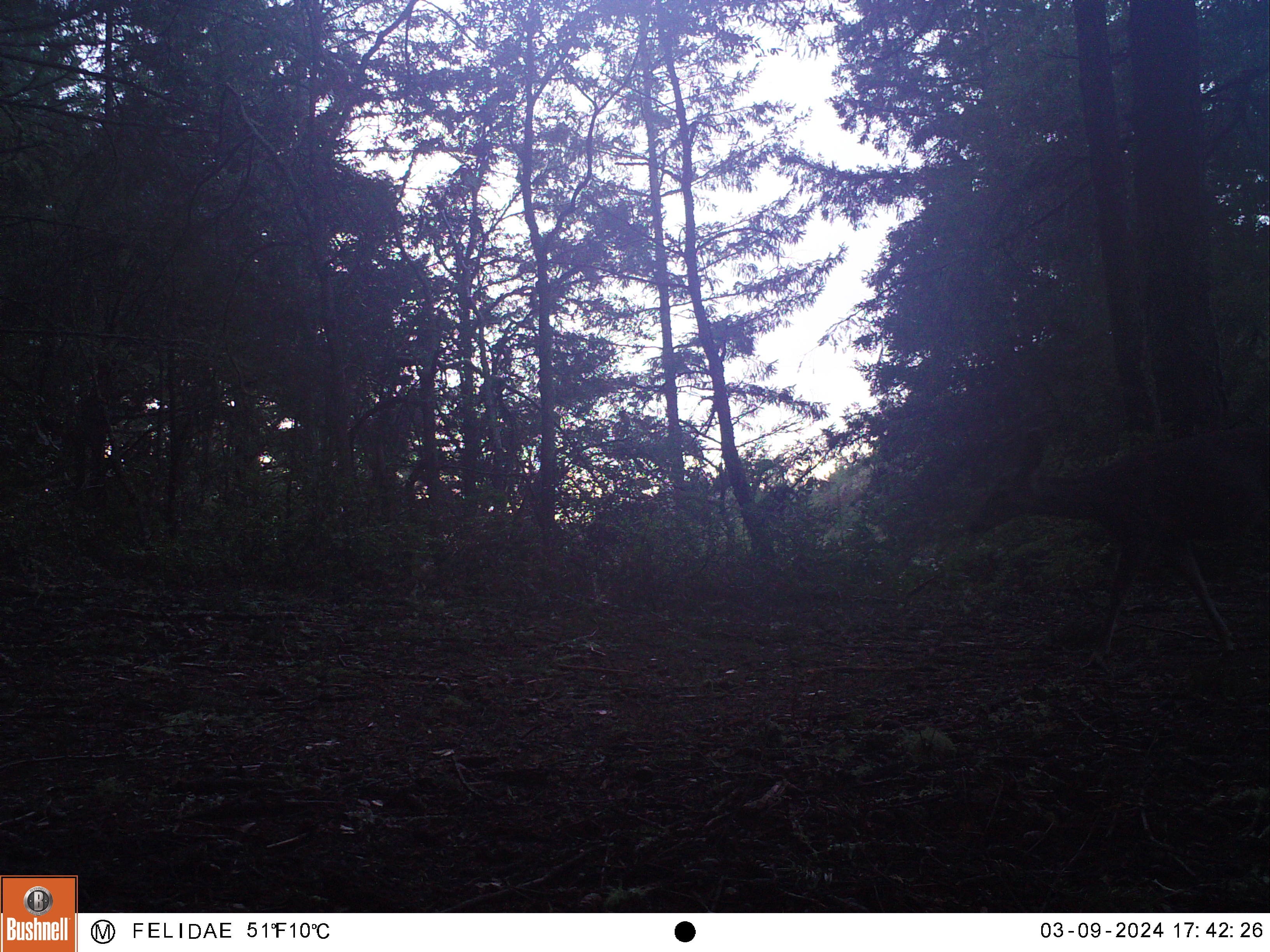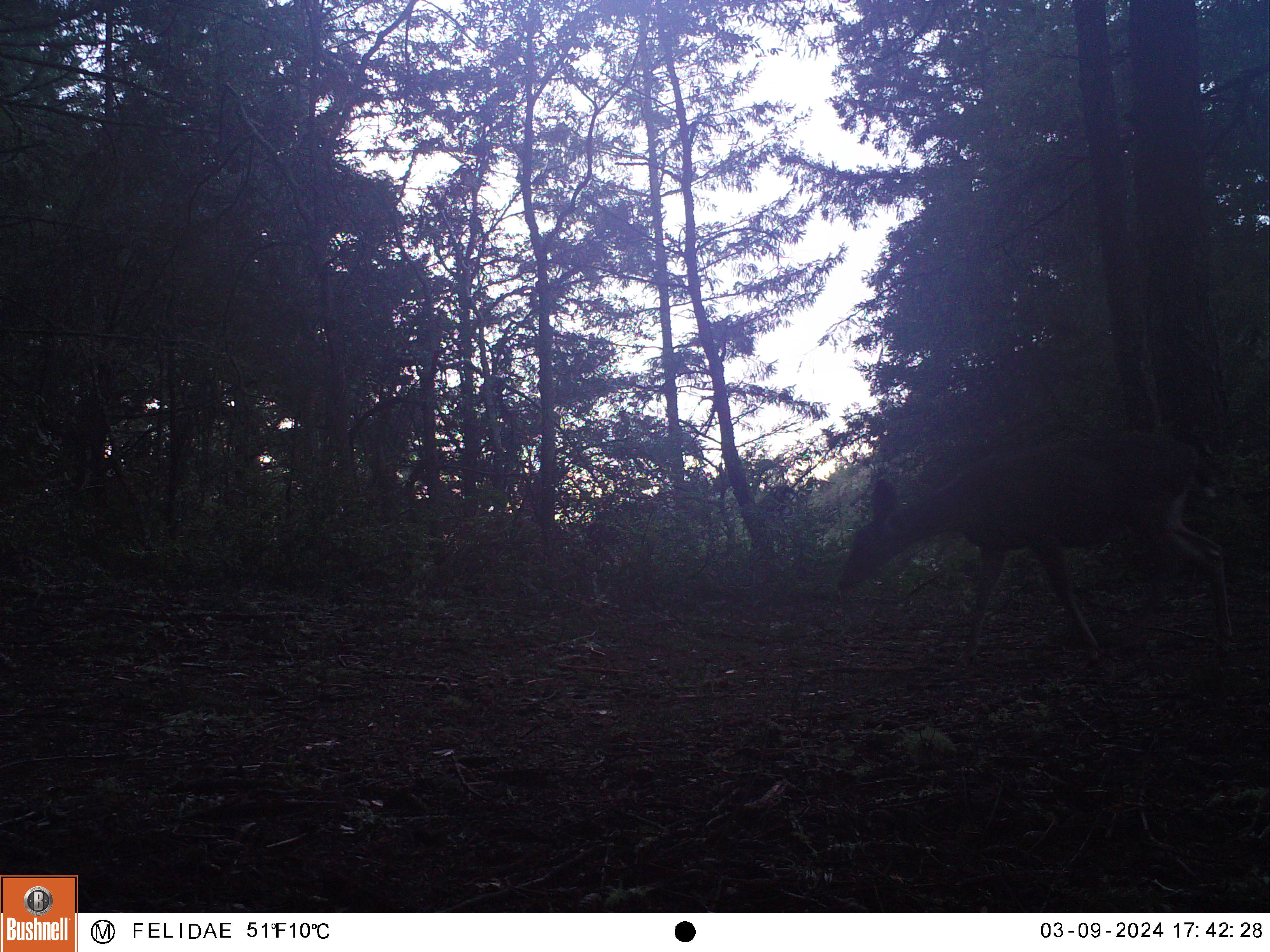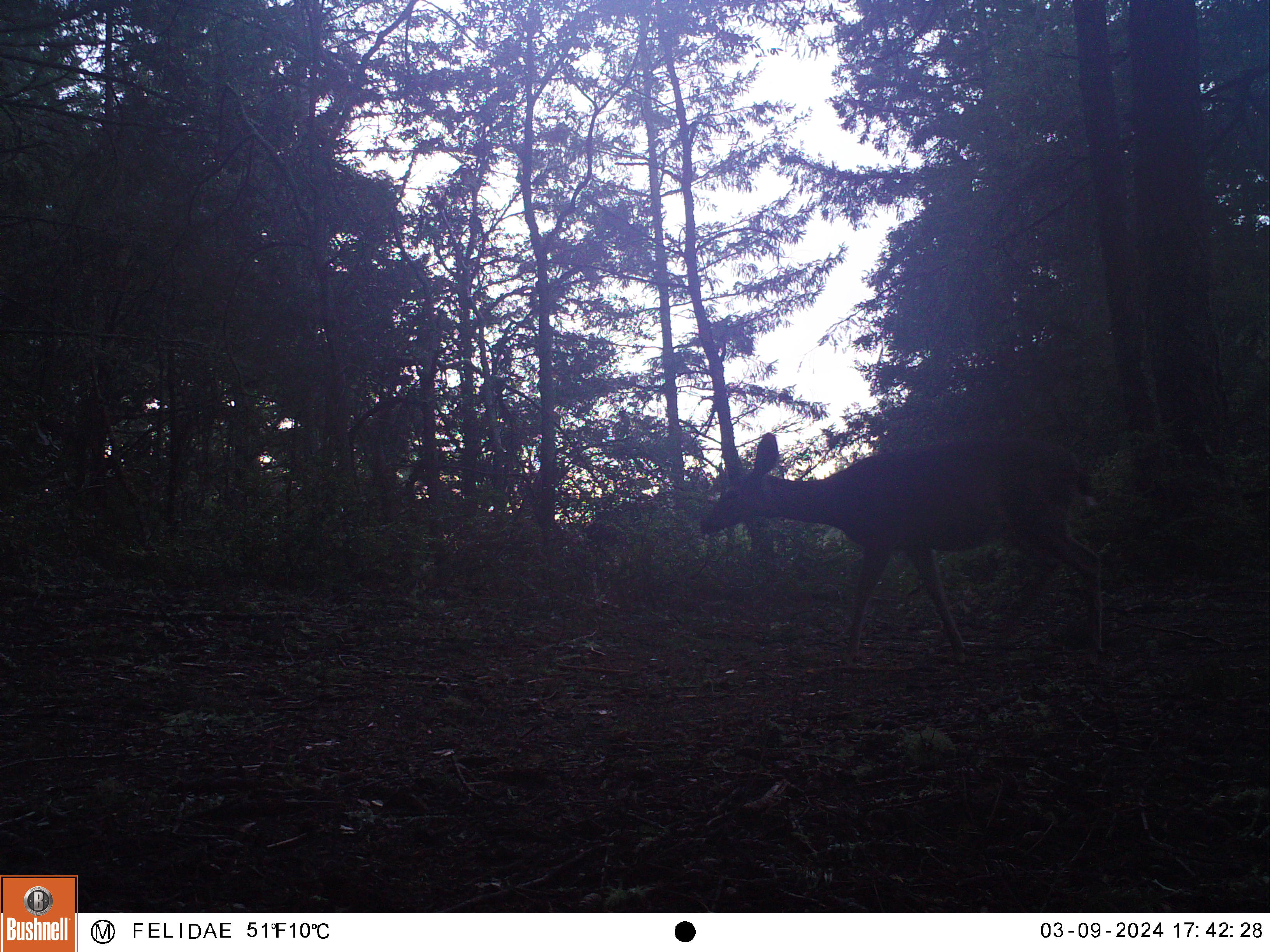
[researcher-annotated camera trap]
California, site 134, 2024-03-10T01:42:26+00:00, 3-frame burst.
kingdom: Animalia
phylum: Chordata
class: Mammalia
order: Artiodactyla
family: Cervidae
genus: Odocoileus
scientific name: Odocoileus hemionus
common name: mule deer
Mule deer (Odocoileus hemionus).